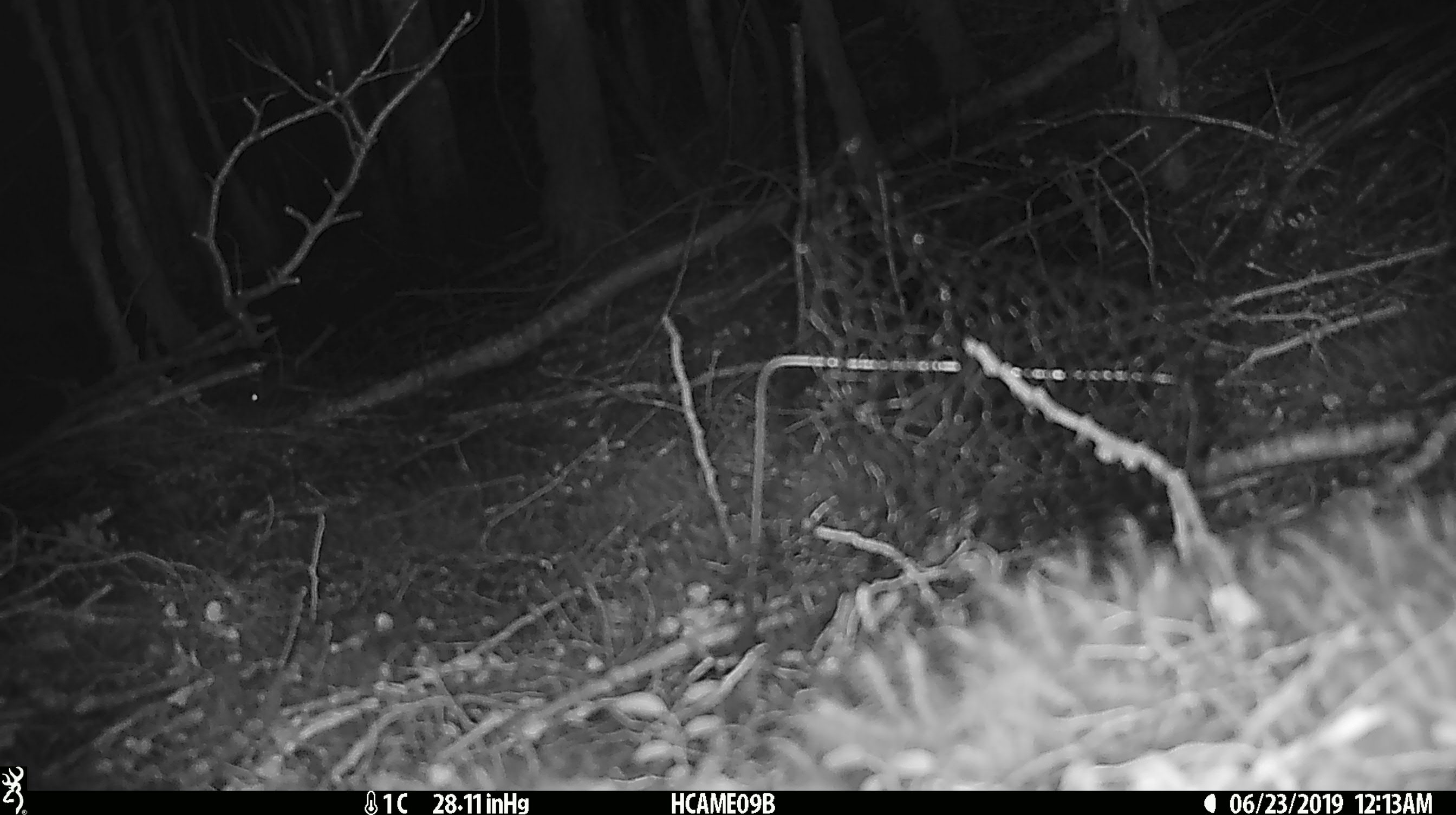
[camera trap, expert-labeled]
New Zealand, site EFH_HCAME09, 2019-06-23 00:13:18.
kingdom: Animalia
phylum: Chordata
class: Mammalia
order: Rodentia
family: Muridae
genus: Mus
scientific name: Mus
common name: mouse